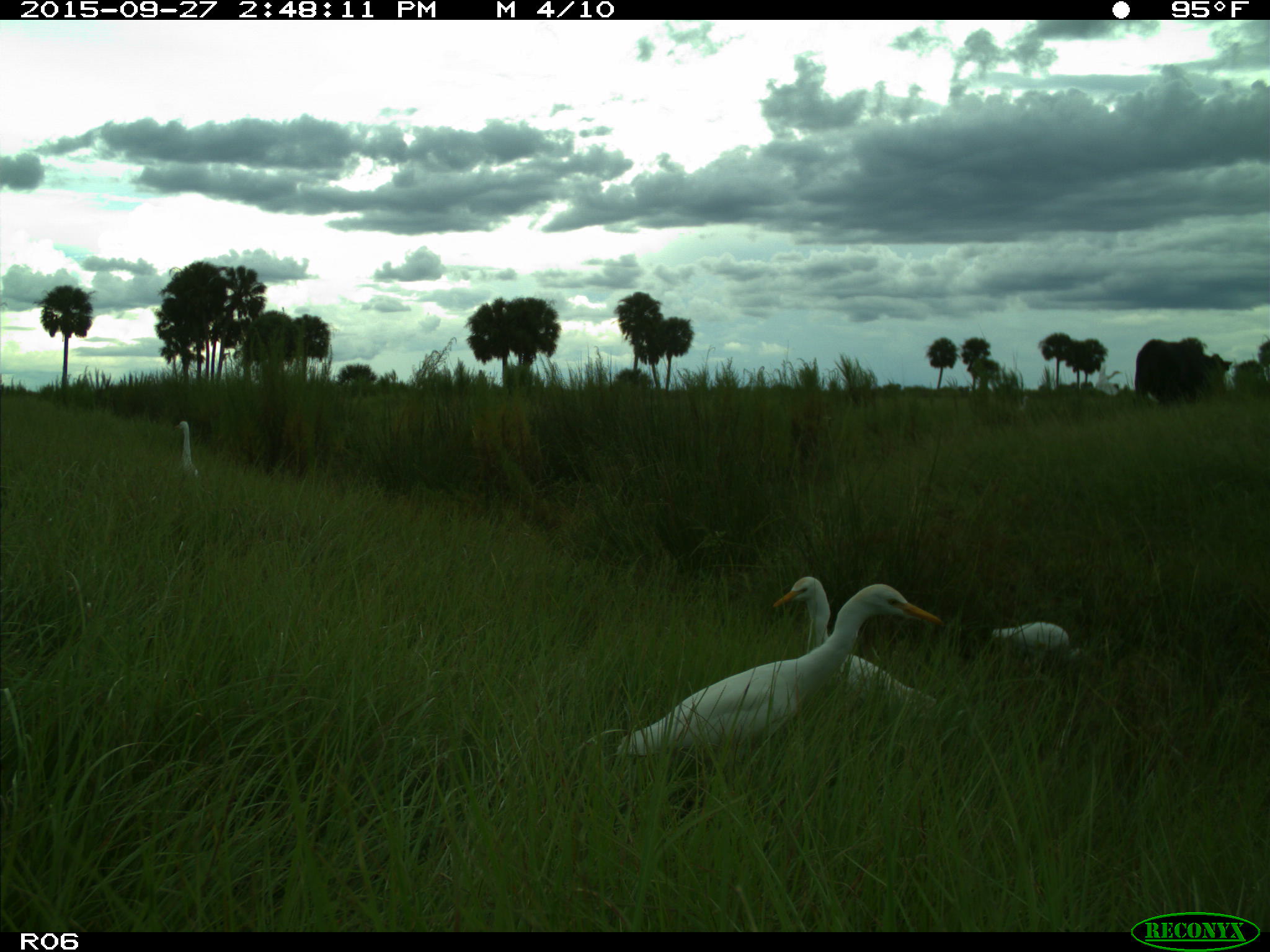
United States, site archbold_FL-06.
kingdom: Animalia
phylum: Chordata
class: Mammalia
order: Artiodactyla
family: Bovidae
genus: Bos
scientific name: Bos taurus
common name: domestic cow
Bos taurus (domestic cow).